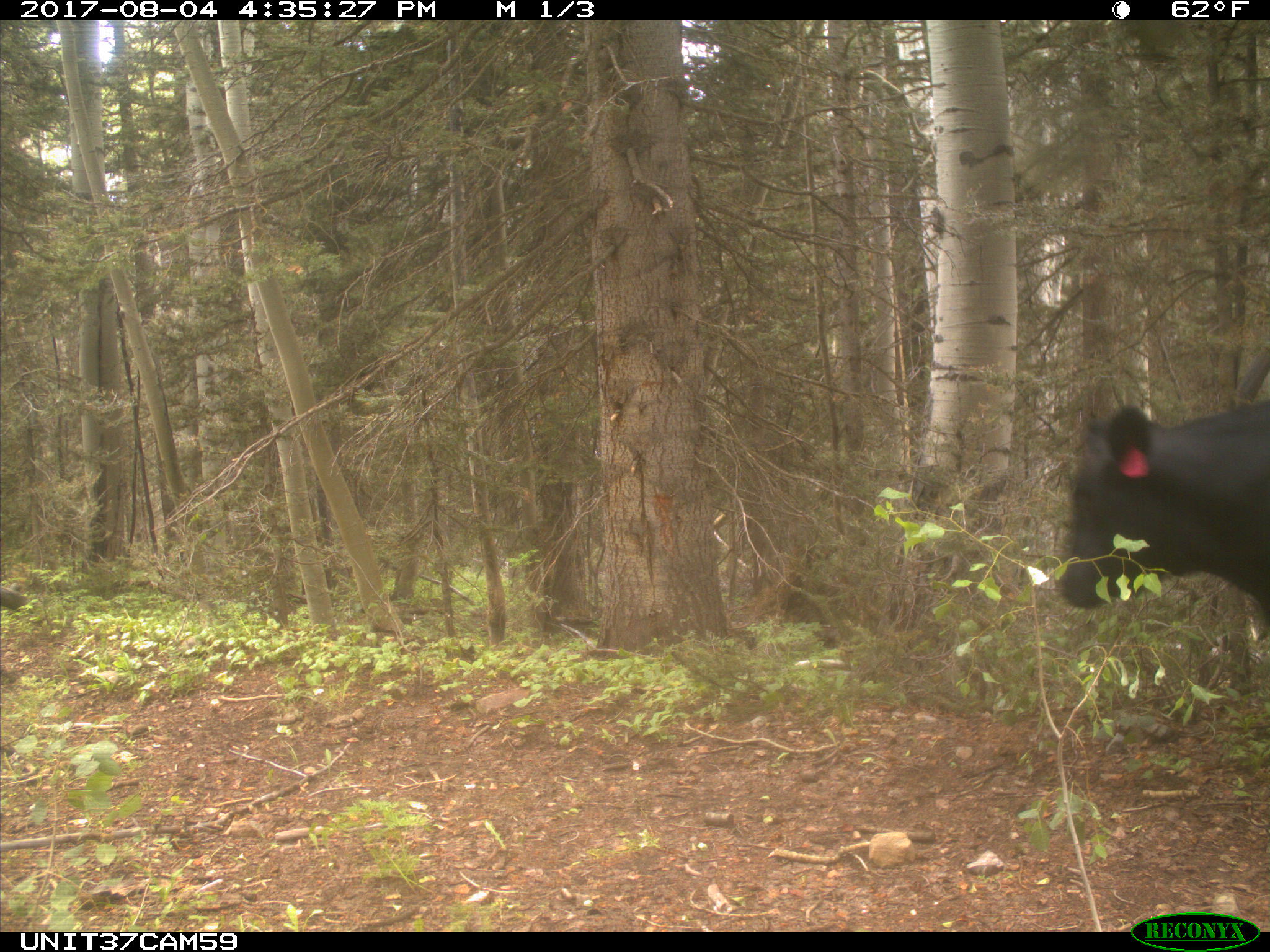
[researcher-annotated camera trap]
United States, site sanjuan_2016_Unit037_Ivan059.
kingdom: Animalia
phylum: Chordata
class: Mammalia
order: Artiodactyla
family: Bovidae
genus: Bos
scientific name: Bos taurus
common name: domestic cow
Bos taurus (domestic cow).